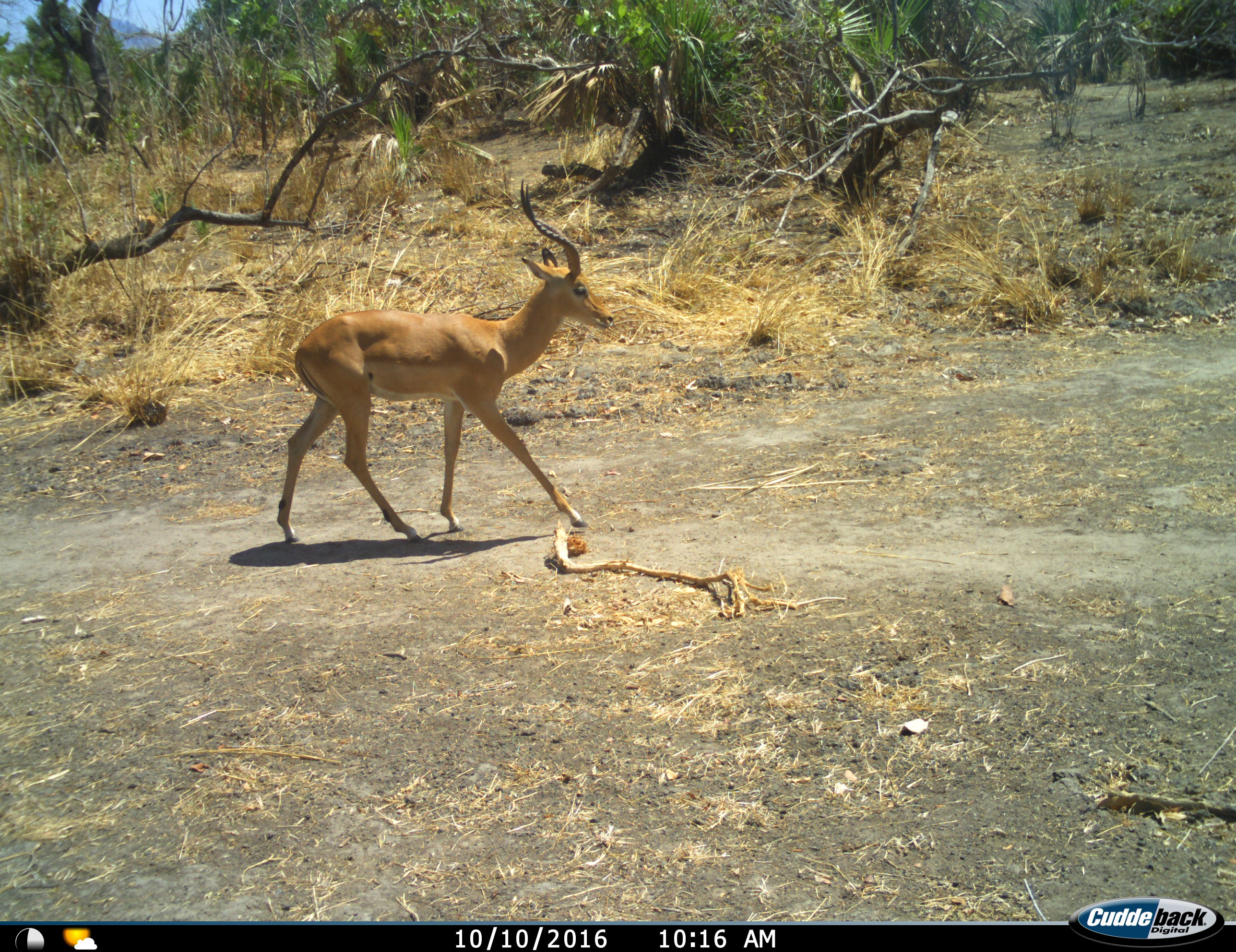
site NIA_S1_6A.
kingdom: Animalia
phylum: Chordata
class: Mammalia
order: Artiodactyla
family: Bovidae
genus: Aepyceros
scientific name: Aepyceros melampus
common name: impala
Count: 1.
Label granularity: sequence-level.